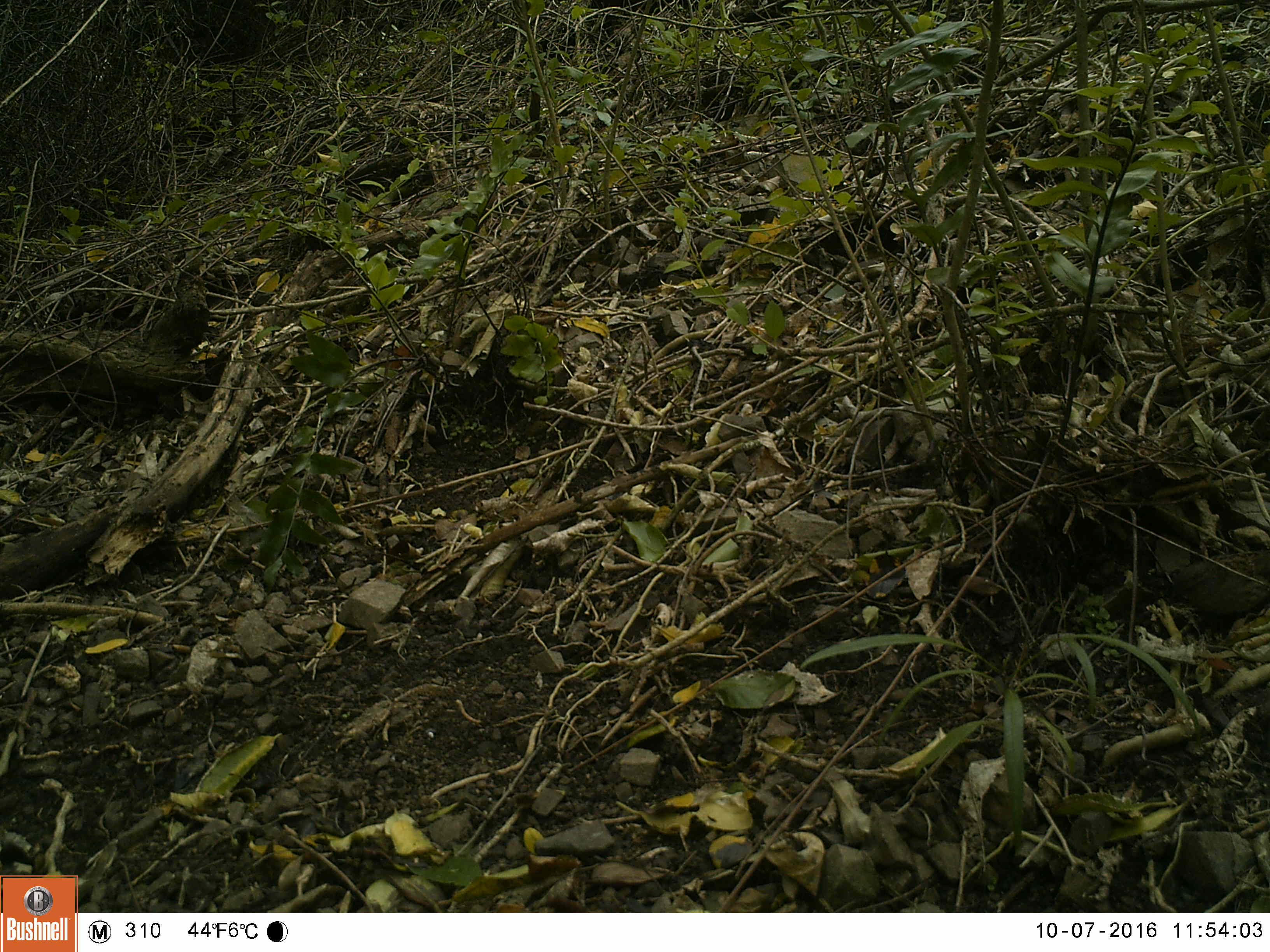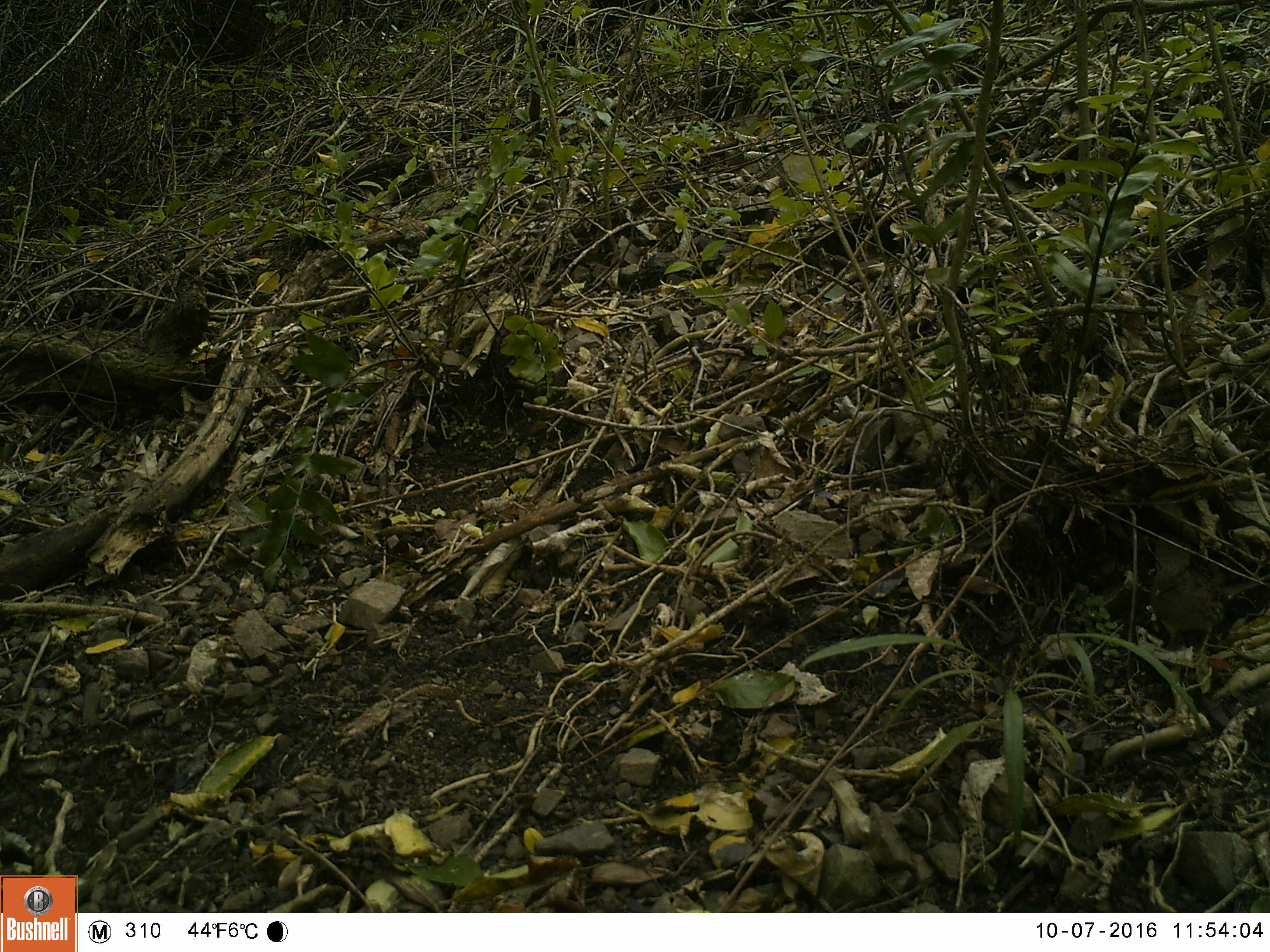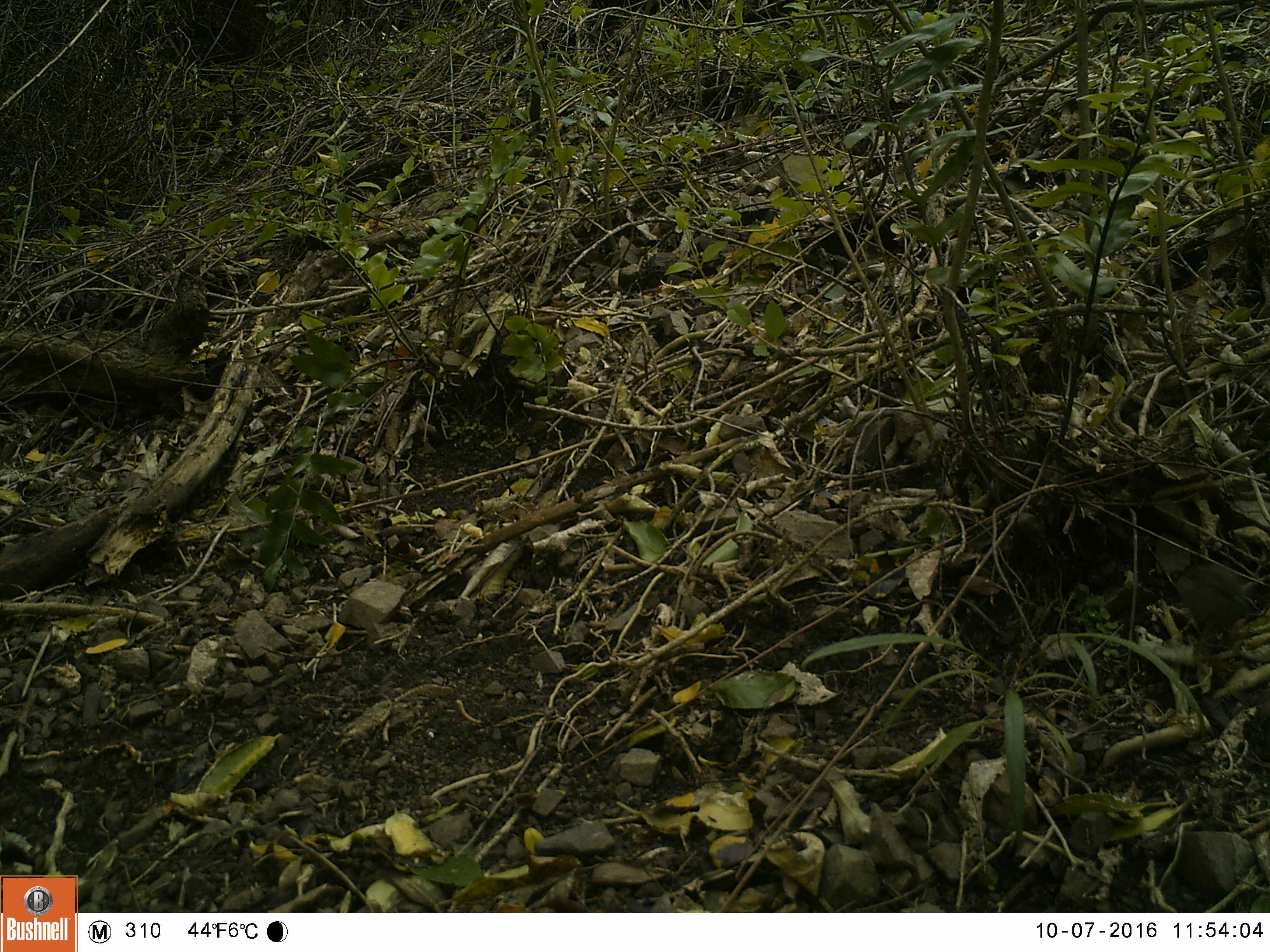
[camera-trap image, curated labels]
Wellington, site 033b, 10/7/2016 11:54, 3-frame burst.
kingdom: Animalia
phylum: Chordata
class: Aves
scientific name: Aves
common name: bird